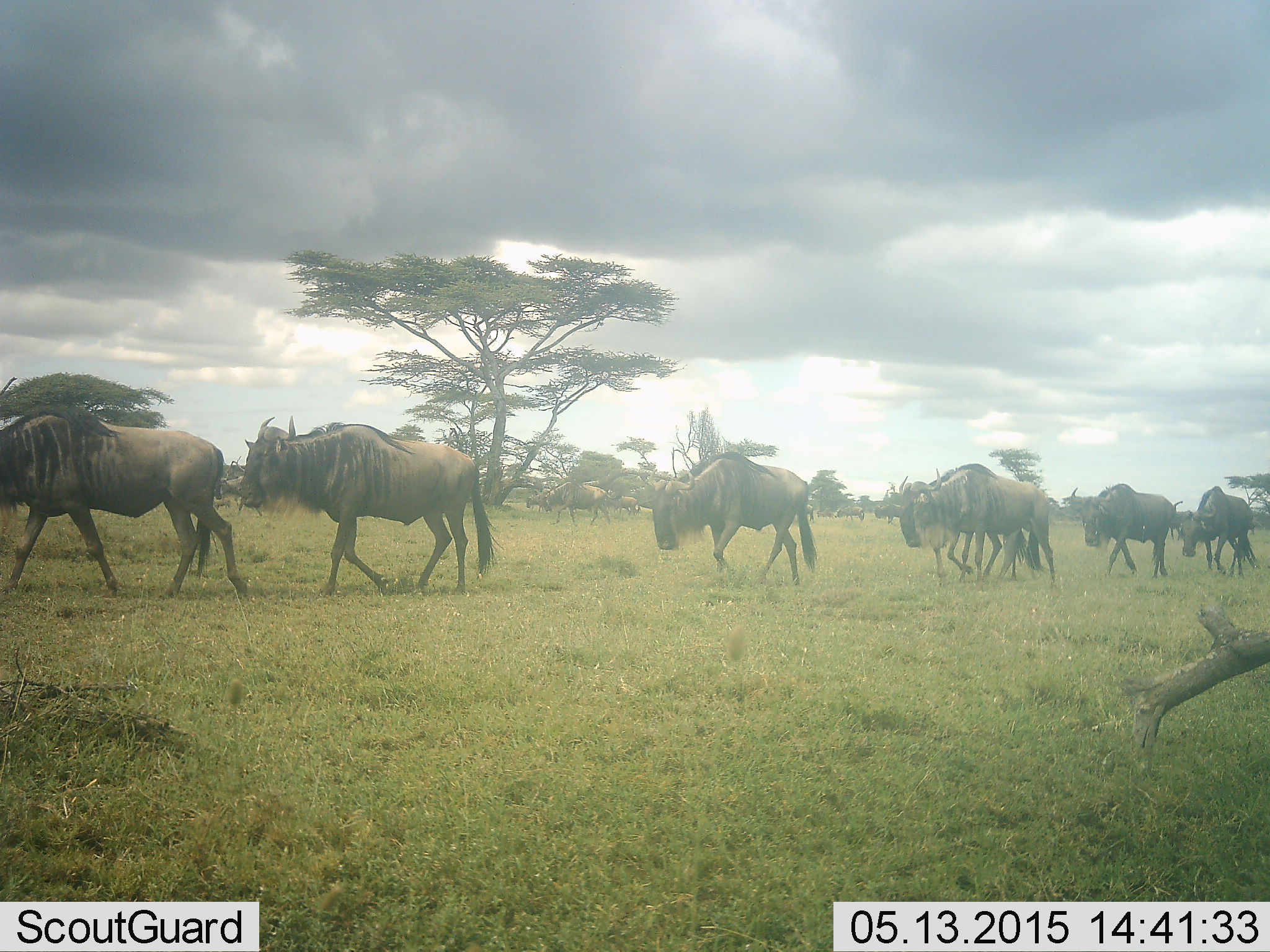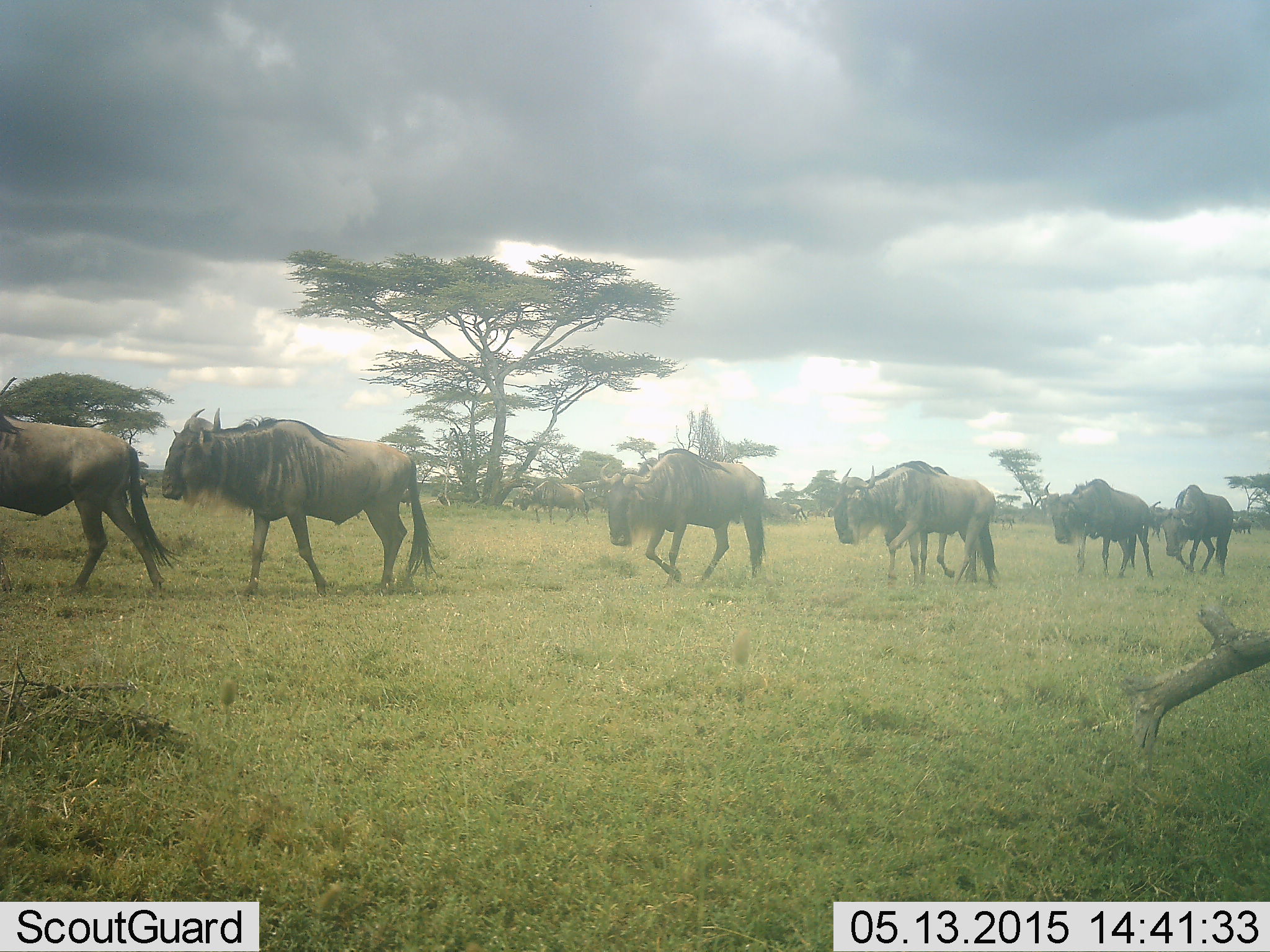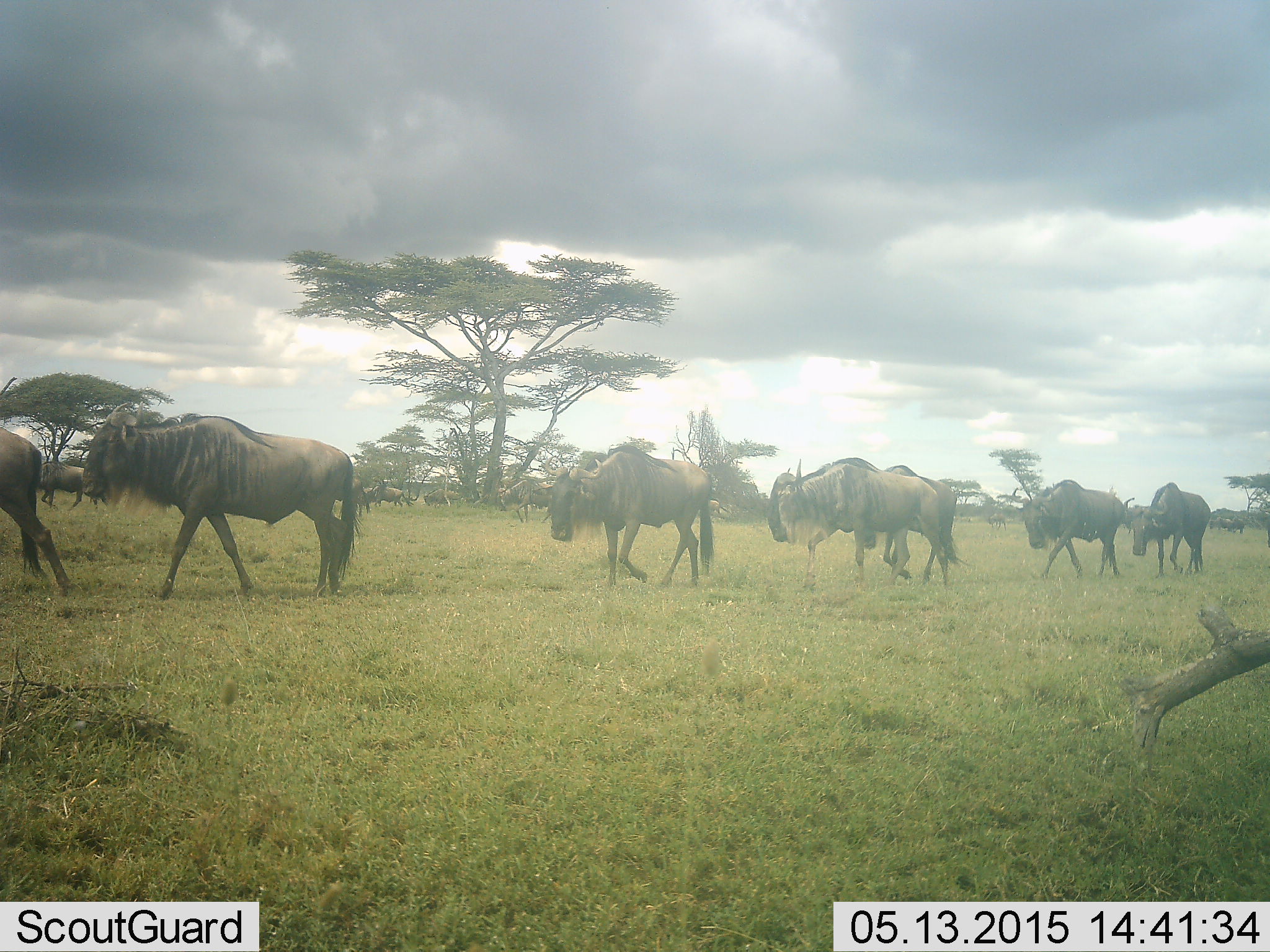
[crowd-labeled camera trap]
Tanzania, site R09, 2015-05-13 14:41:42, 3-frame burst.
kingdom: Animalia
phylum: Chordata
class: Mammalia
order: Artiodactyla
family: Bovidae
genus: Connochaetes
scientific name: Connochaetes taurinus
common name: blue wildebeest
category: wildebeest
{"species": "wildebeest (blue wildebeest) (Connochaetes taurinus)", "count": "8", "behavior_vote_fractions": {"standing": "10%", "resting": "0%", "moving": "90%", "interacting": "0%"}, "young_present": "0%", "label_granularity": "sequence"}